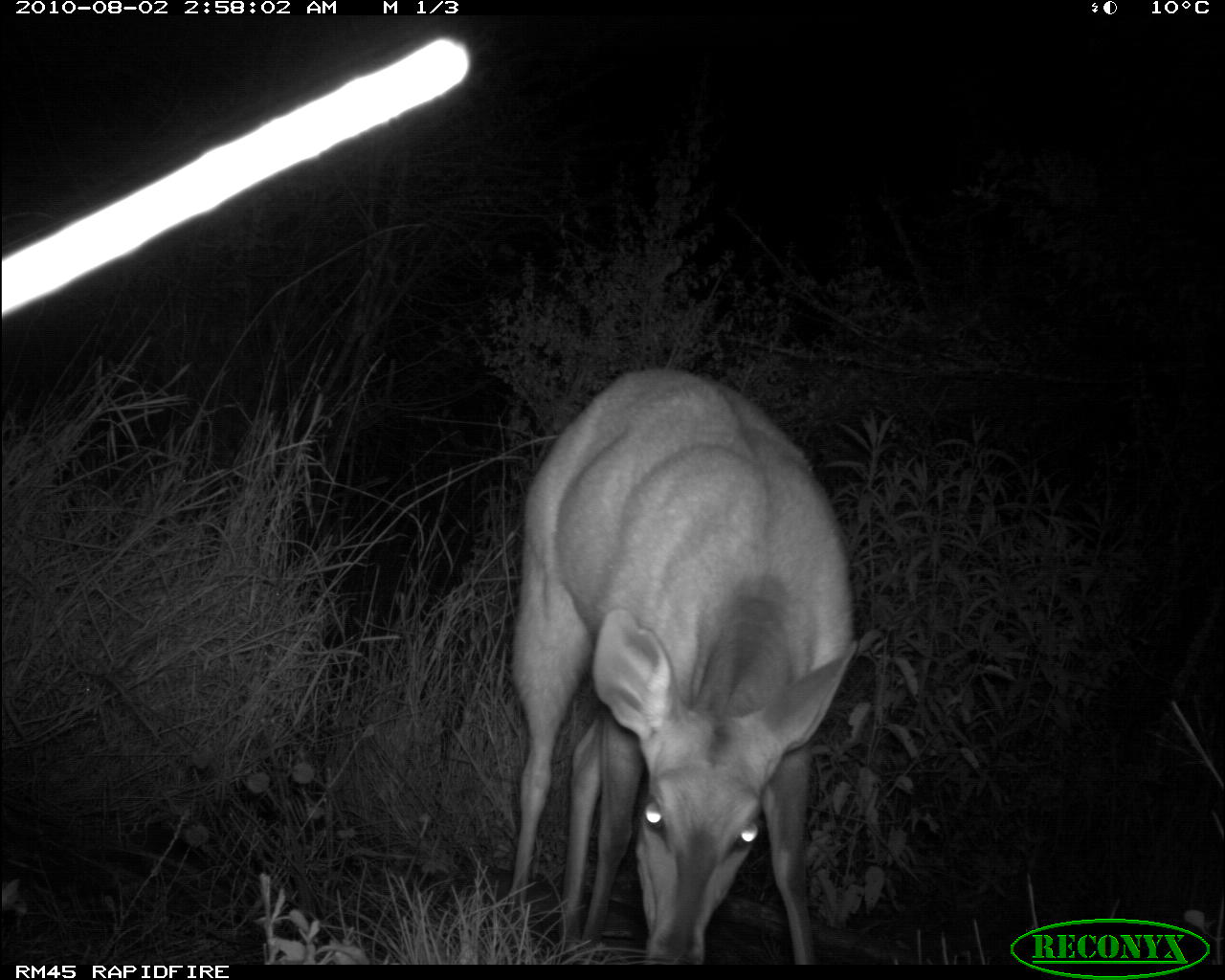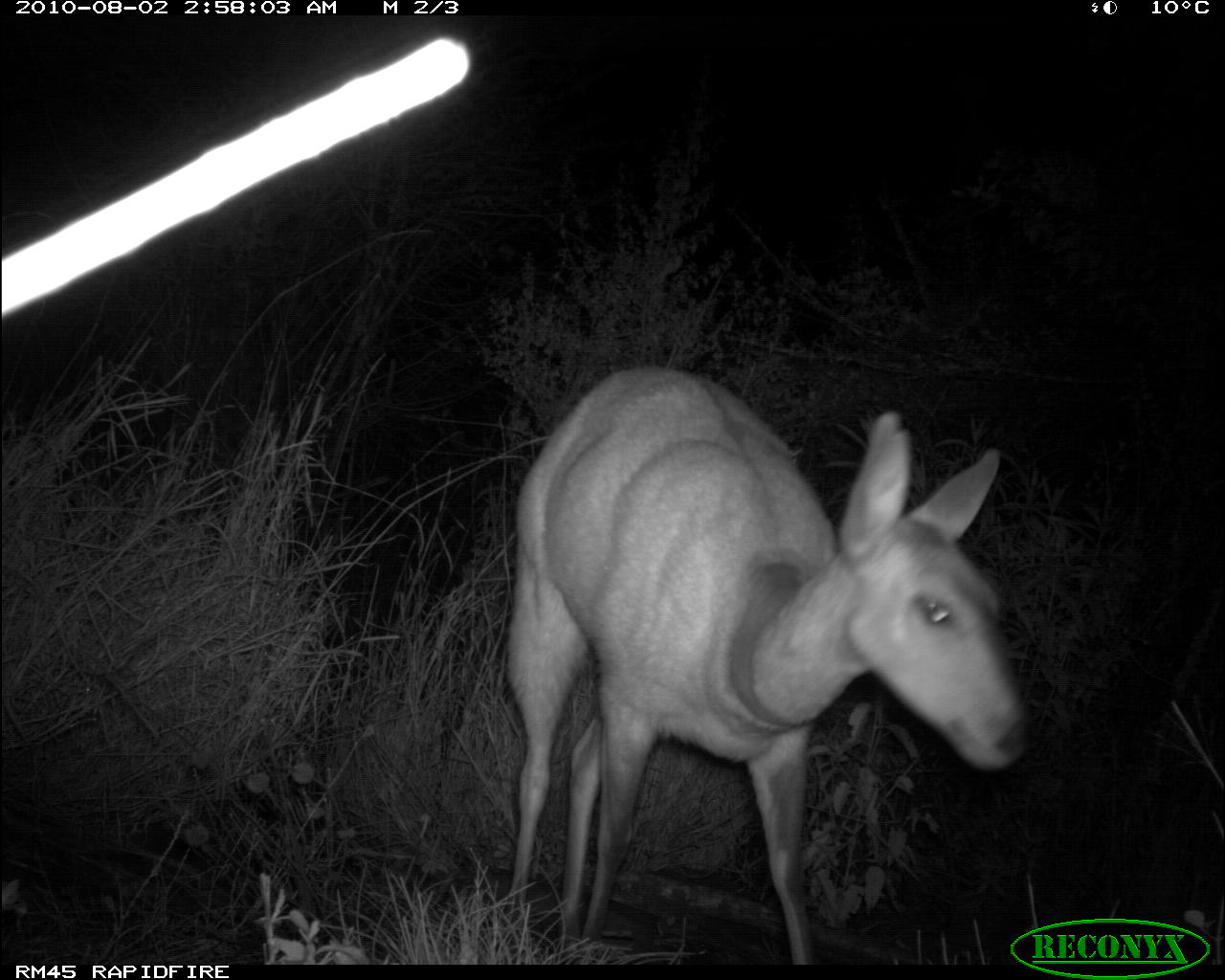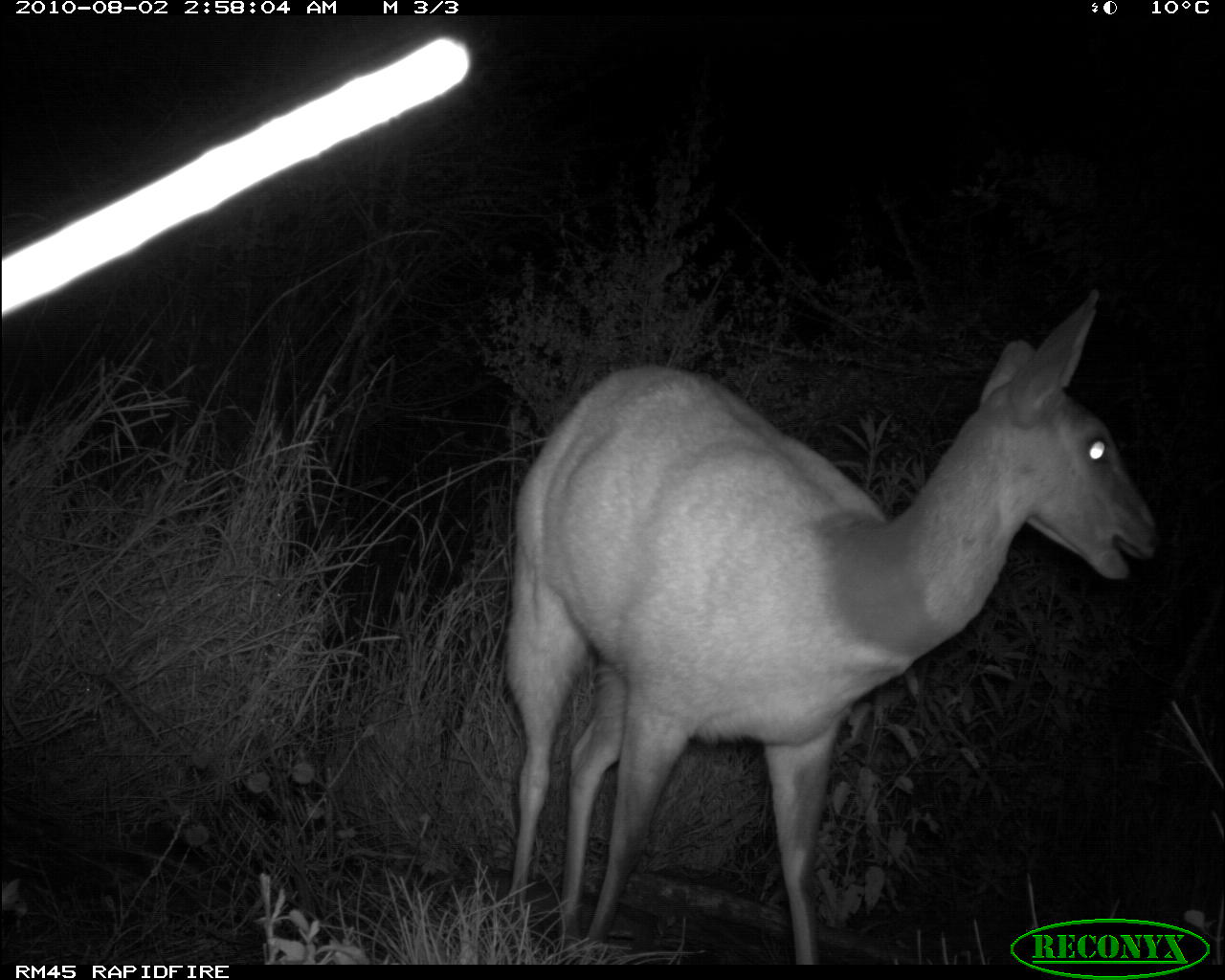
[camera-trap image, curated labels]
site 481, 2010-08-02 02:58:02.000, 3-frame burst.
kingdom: Animalia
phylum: Chordata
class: Mammalia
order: Artiodactyla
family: Bovidae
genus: Tragelaphus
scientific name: Tragelaphus scriptus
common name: bushbuck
Tragelaphus scriptus (bushbuck), count 1.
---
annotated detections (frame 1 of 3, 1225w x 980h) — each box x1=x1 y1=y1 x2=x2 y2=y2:
tragelaphus scriptus: x1=503 y1=365 x2=858 y2=961